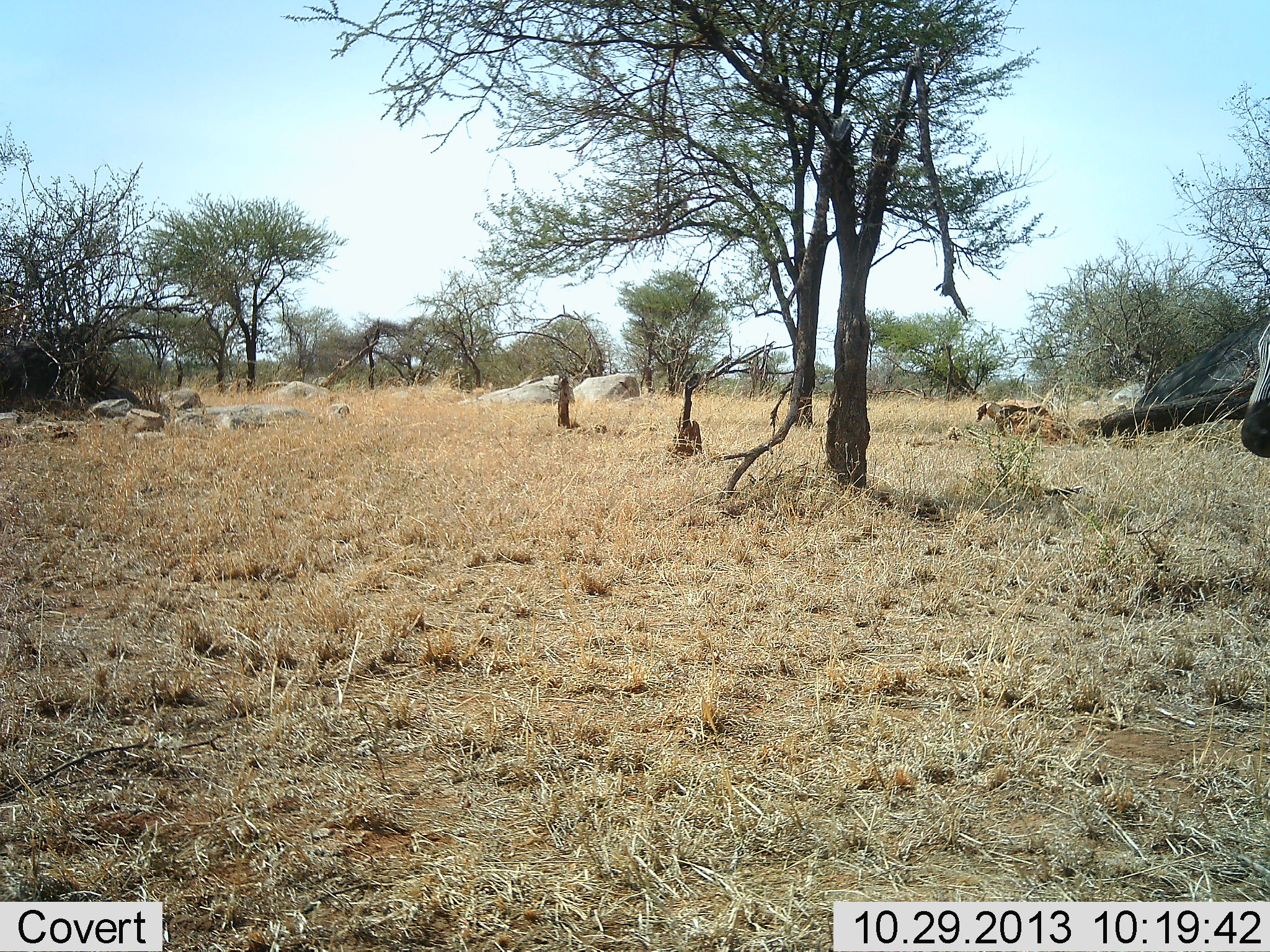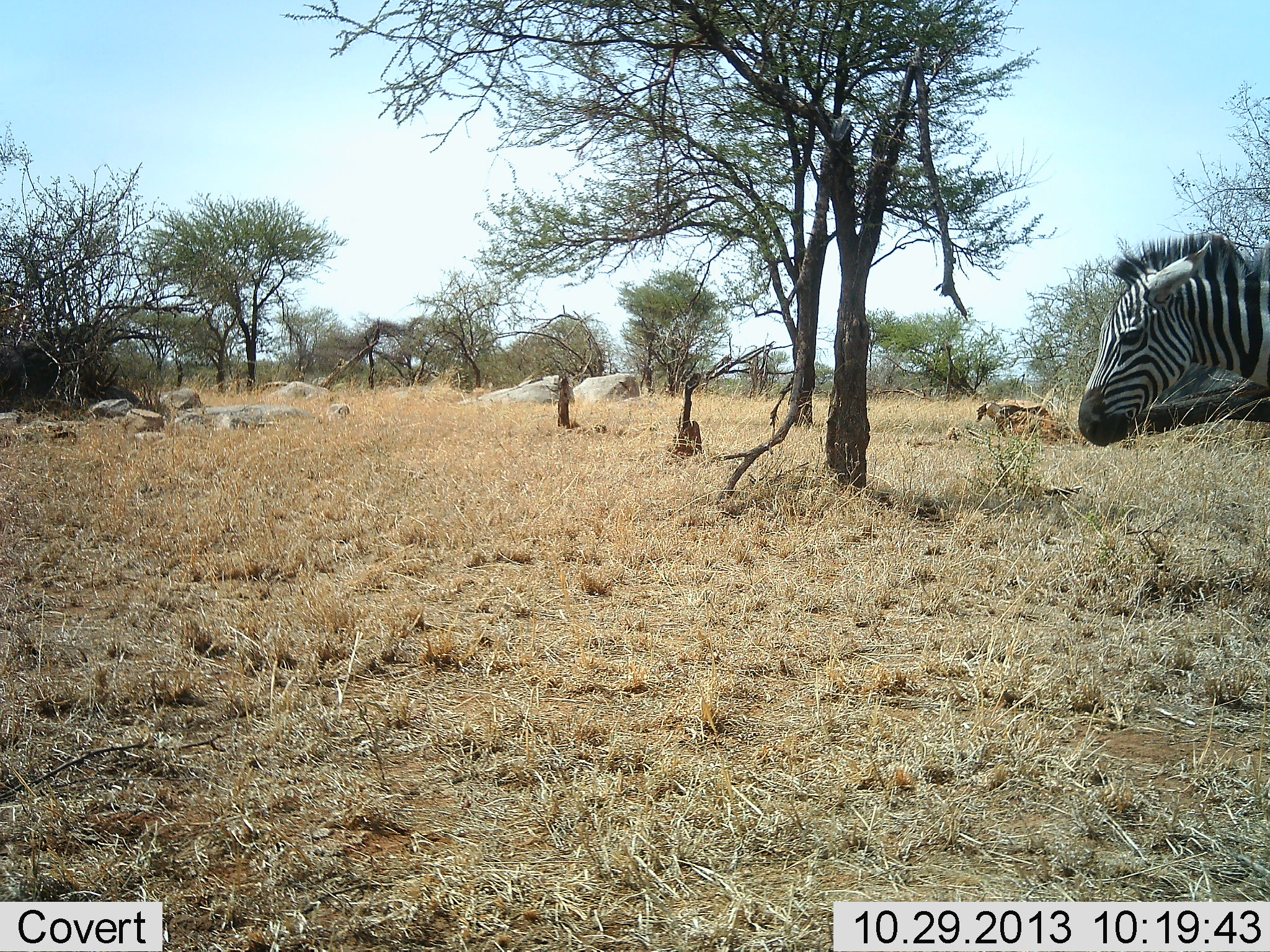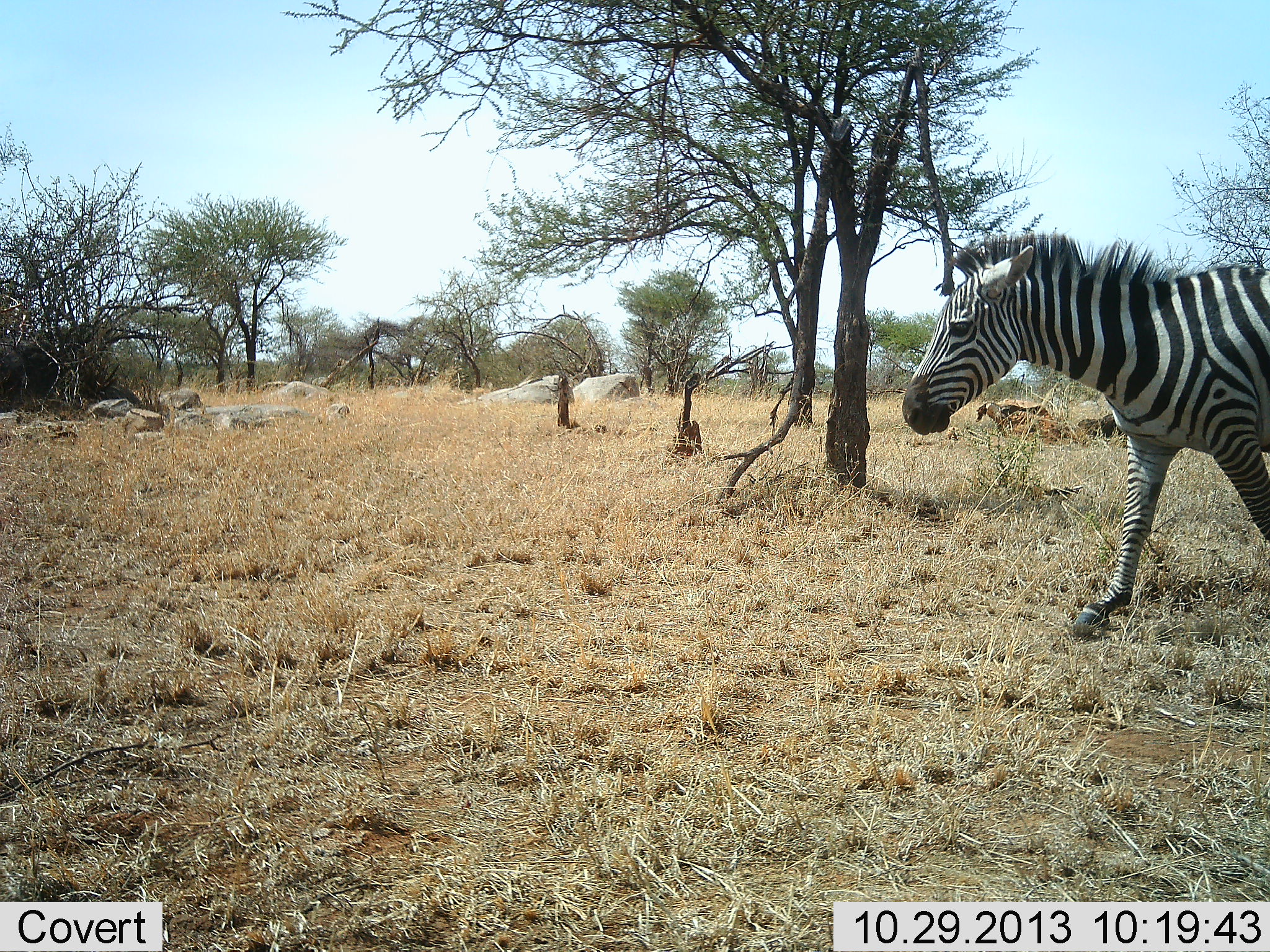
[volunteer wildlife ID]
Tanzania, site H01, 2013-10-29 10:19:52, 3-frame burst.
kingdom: Animalia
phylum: Chordata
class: Mammalia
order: Perissodactyla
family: Equidae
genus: Equus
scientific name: Equus quagga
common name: plains zebra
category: zebra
Zebra (plains zebra) (Equus quagga), count 1. Behavior (volunteer vote fractions): standing 20%, resting 0%, moving 80%, interacting 0%. Young present (vote fraction): 0%. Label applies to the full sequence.